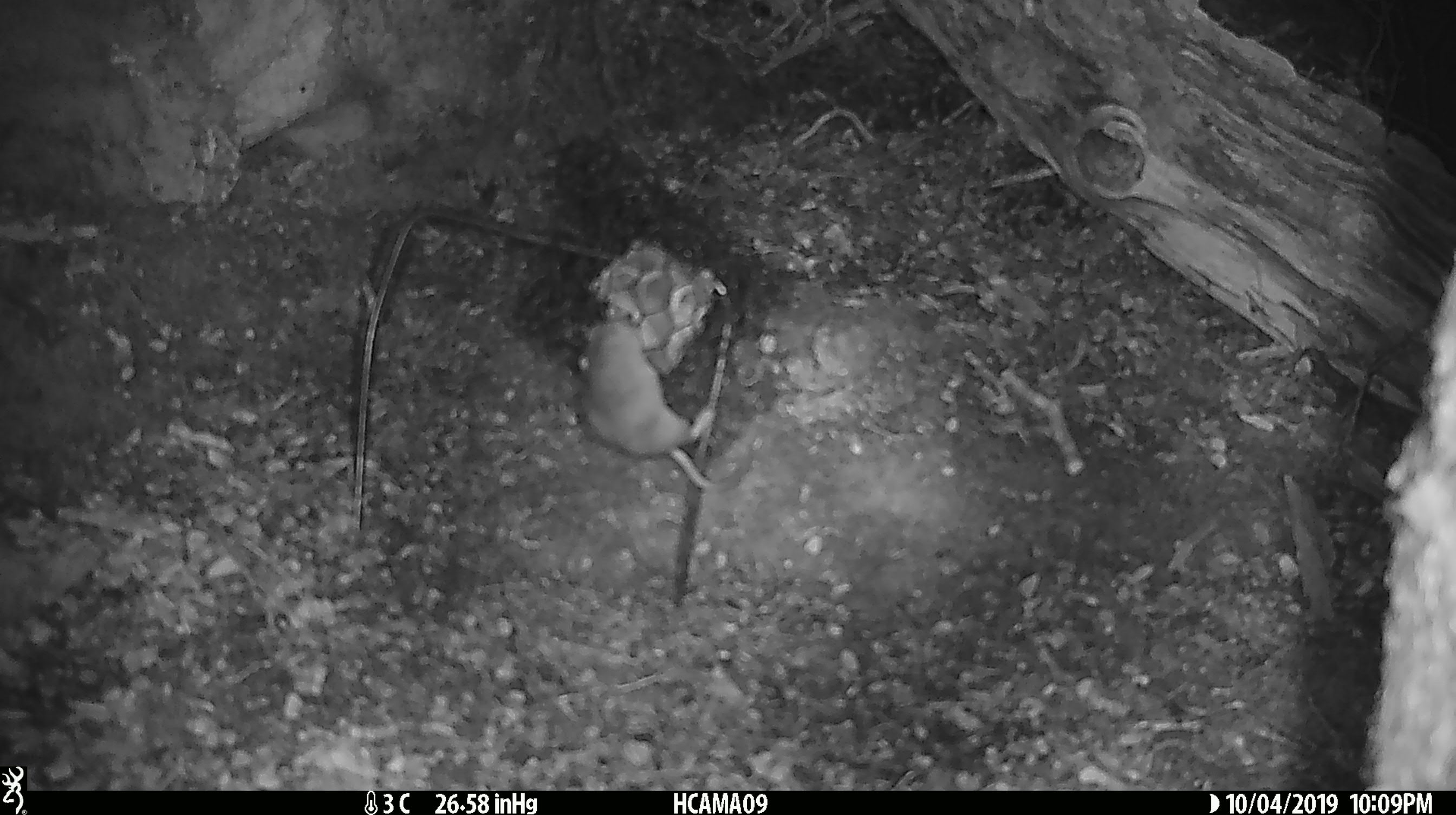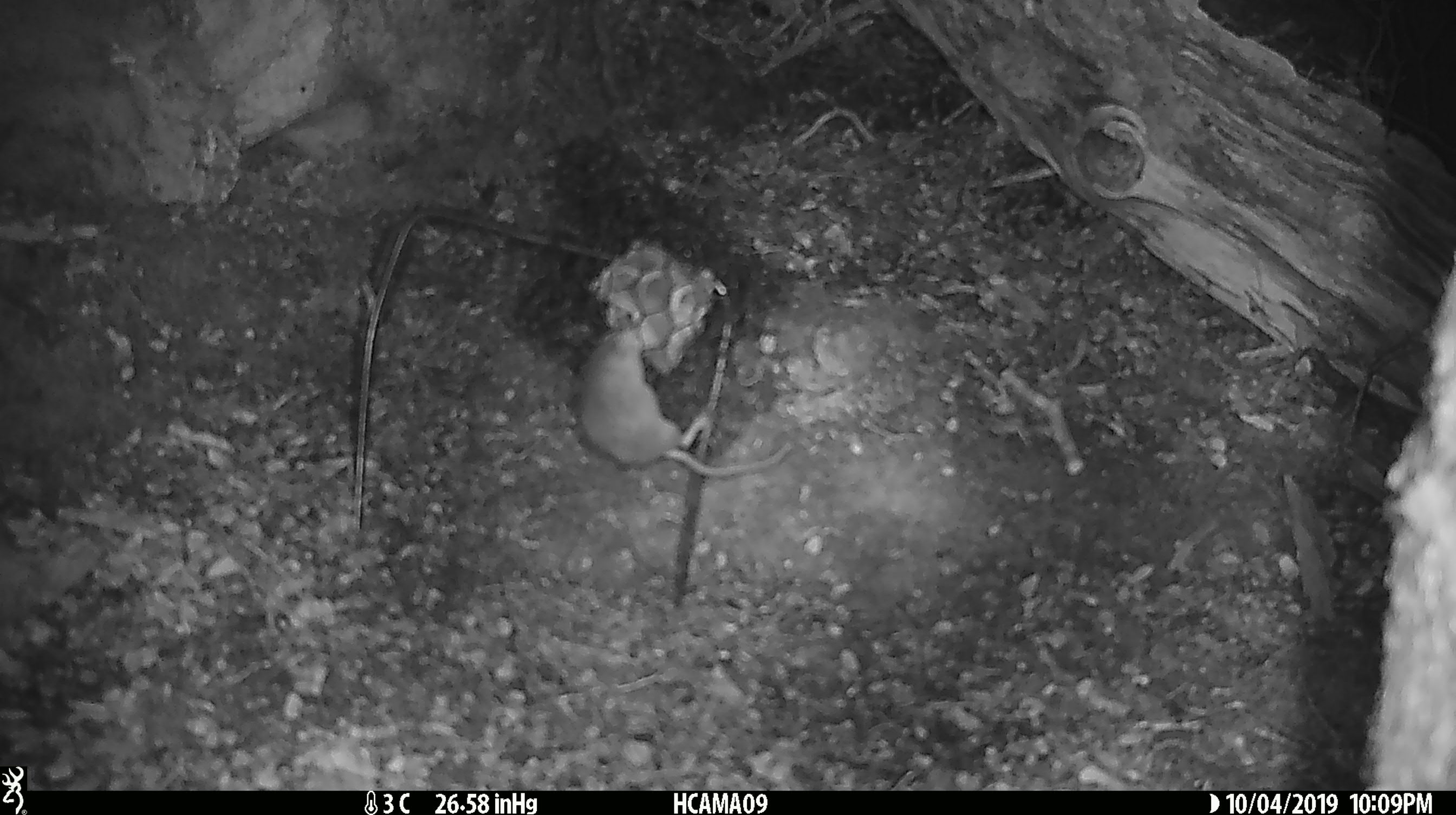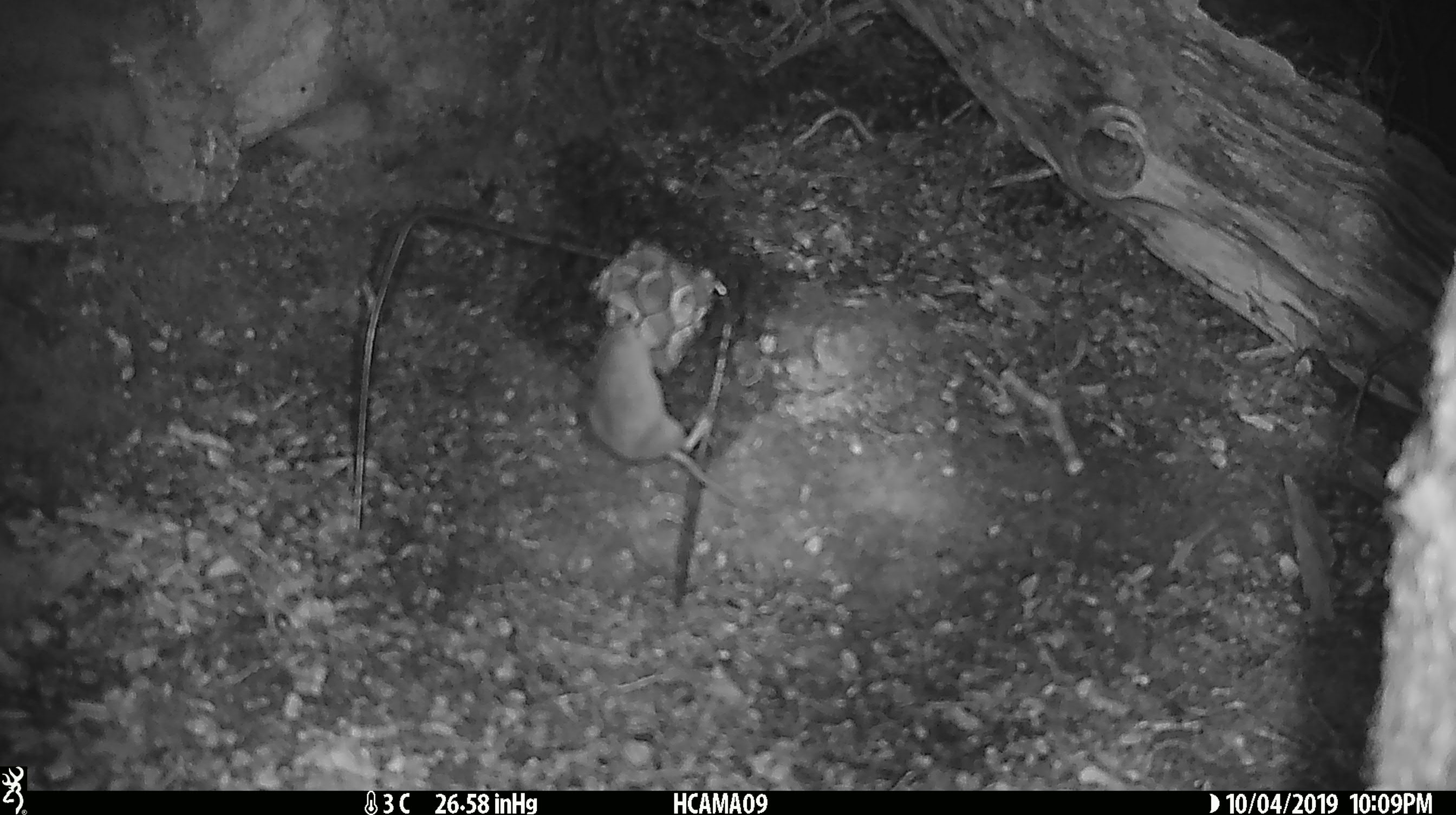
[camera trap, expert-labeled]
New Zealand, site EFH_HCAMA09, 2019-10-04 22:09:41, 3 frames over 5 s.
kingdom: Animalia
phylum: Chordata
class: Mammalia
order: Rodentia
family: Muridae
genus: Mus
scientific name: Mus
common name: mouse